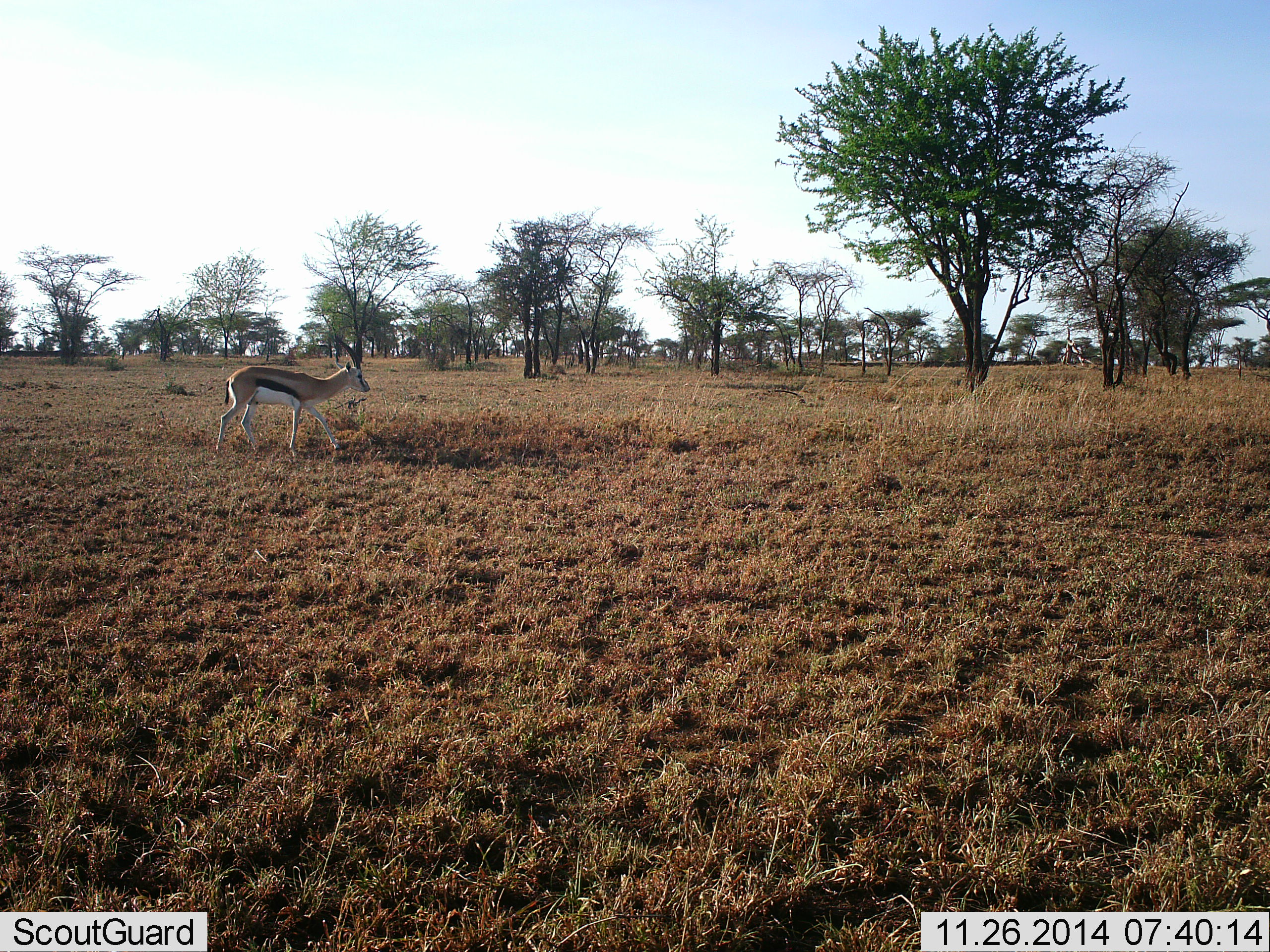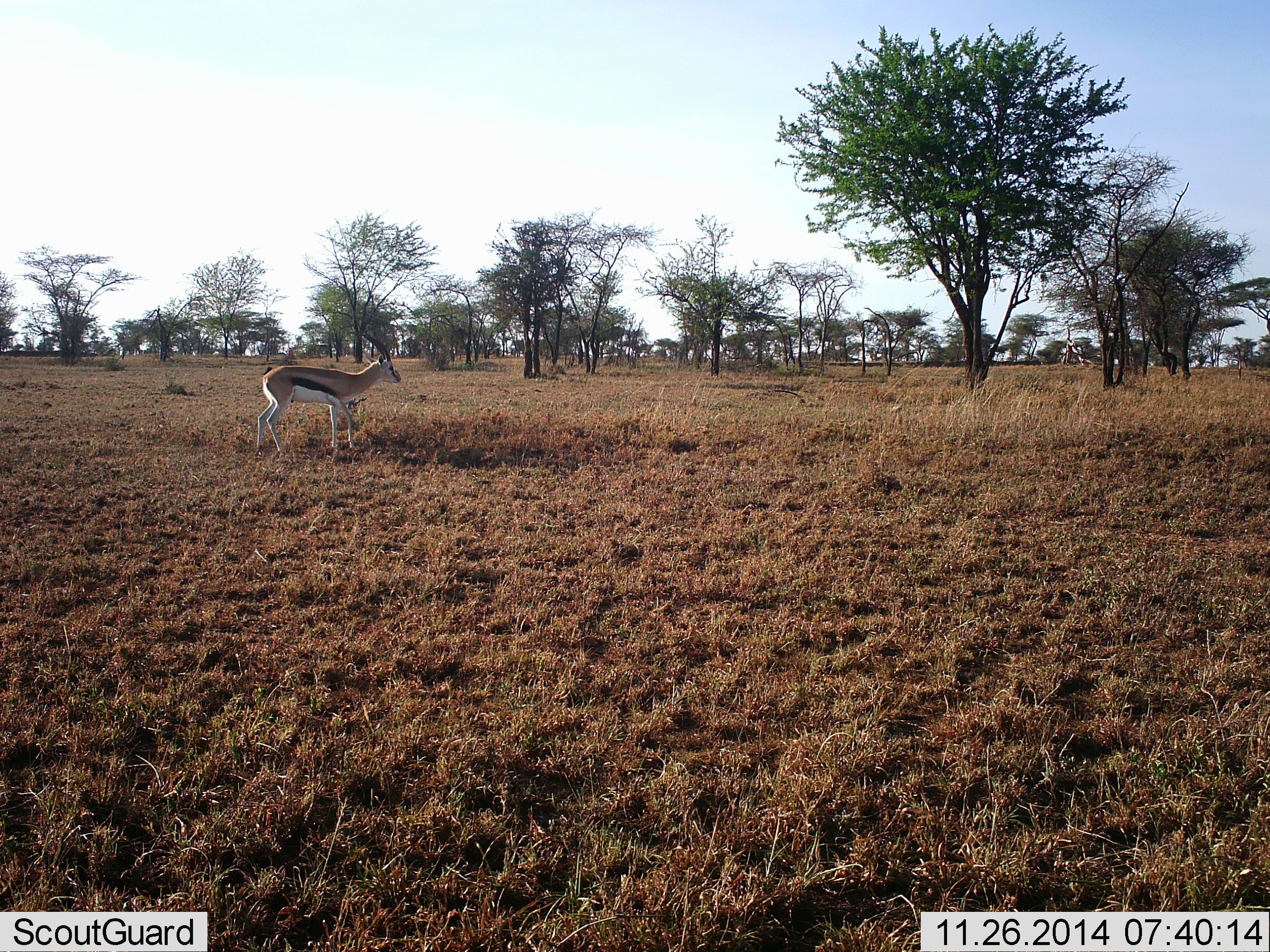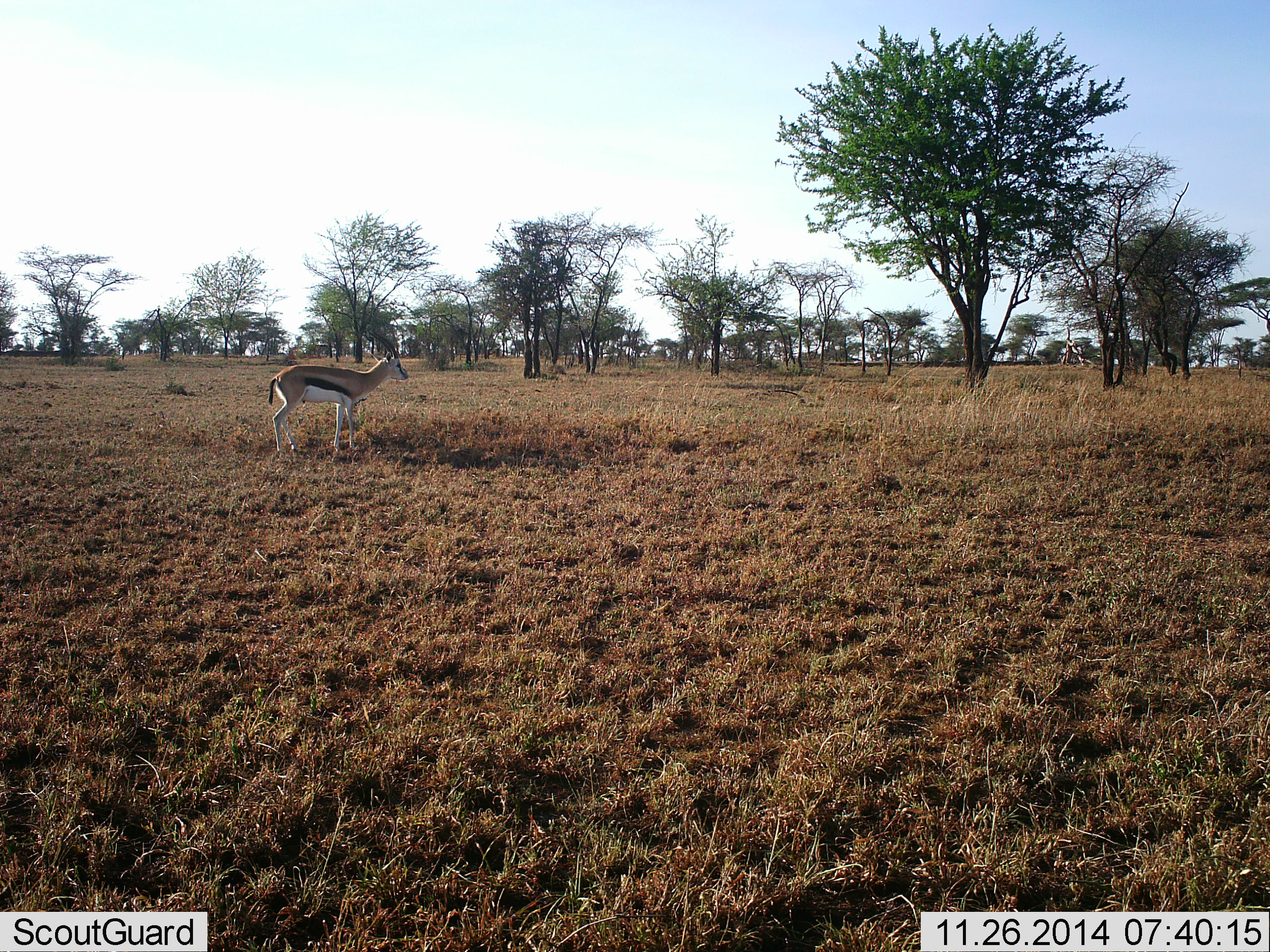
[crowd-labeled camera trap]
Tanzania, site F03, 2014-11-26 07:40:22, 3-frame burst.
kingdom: Animalia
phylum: Chordata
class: Mammalia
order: Artiodactyla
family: Bovidae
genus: Eudorcas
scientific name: Eudorcas thomsonii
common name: thomson's gazelle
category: gazellethomsons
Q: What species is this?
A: Gazellethomsons (thomson's gazelle) (Eudorcas thomsonii).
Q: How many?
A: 1.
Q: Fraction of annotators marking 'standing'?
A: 40%.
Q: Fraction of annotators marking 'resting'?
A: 0%.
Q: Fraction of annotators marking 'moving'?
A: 60%.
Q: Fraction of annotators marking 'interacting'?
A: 0%.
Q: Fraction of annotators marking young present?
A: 0%.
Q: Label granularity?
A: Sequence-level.